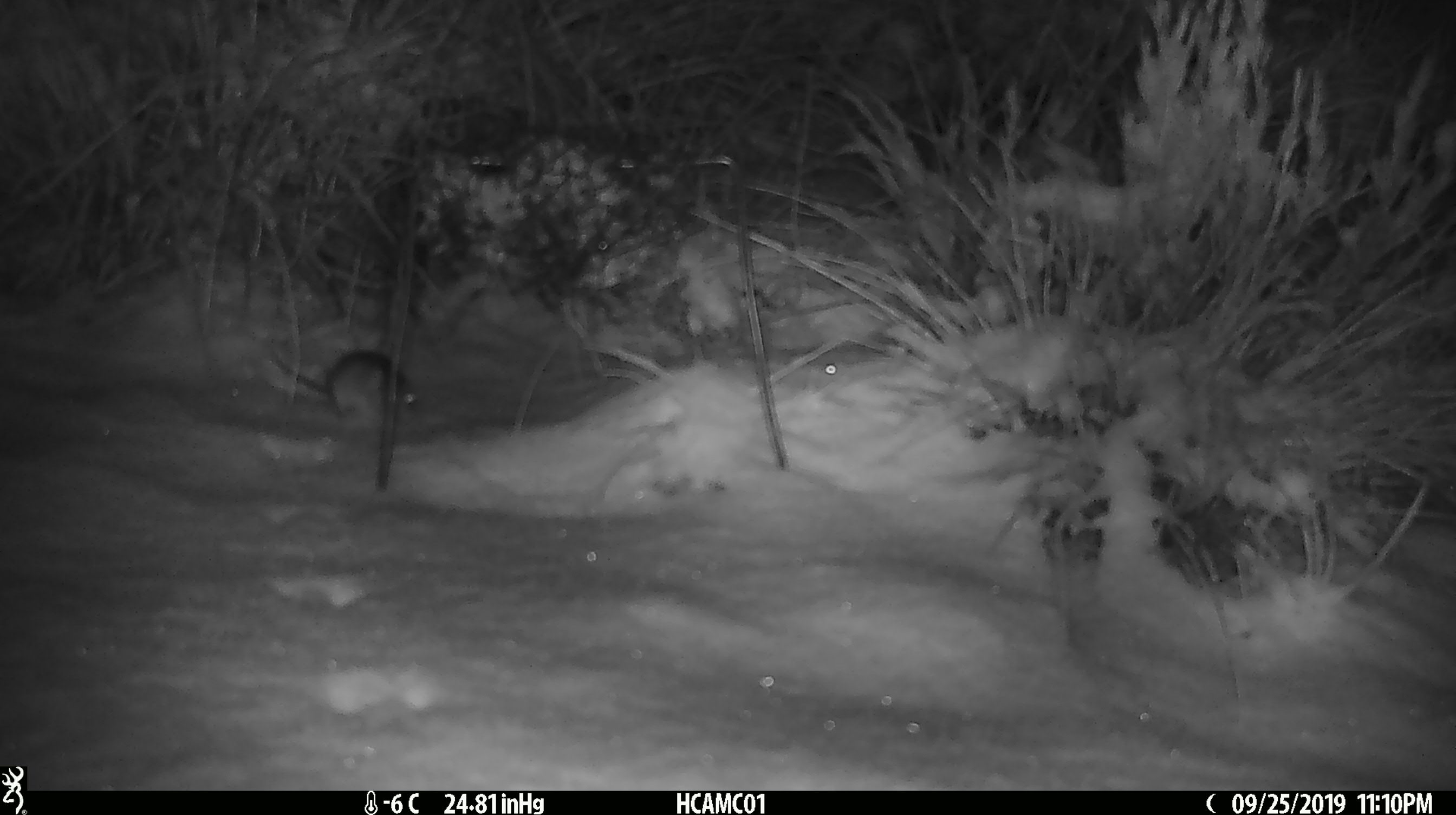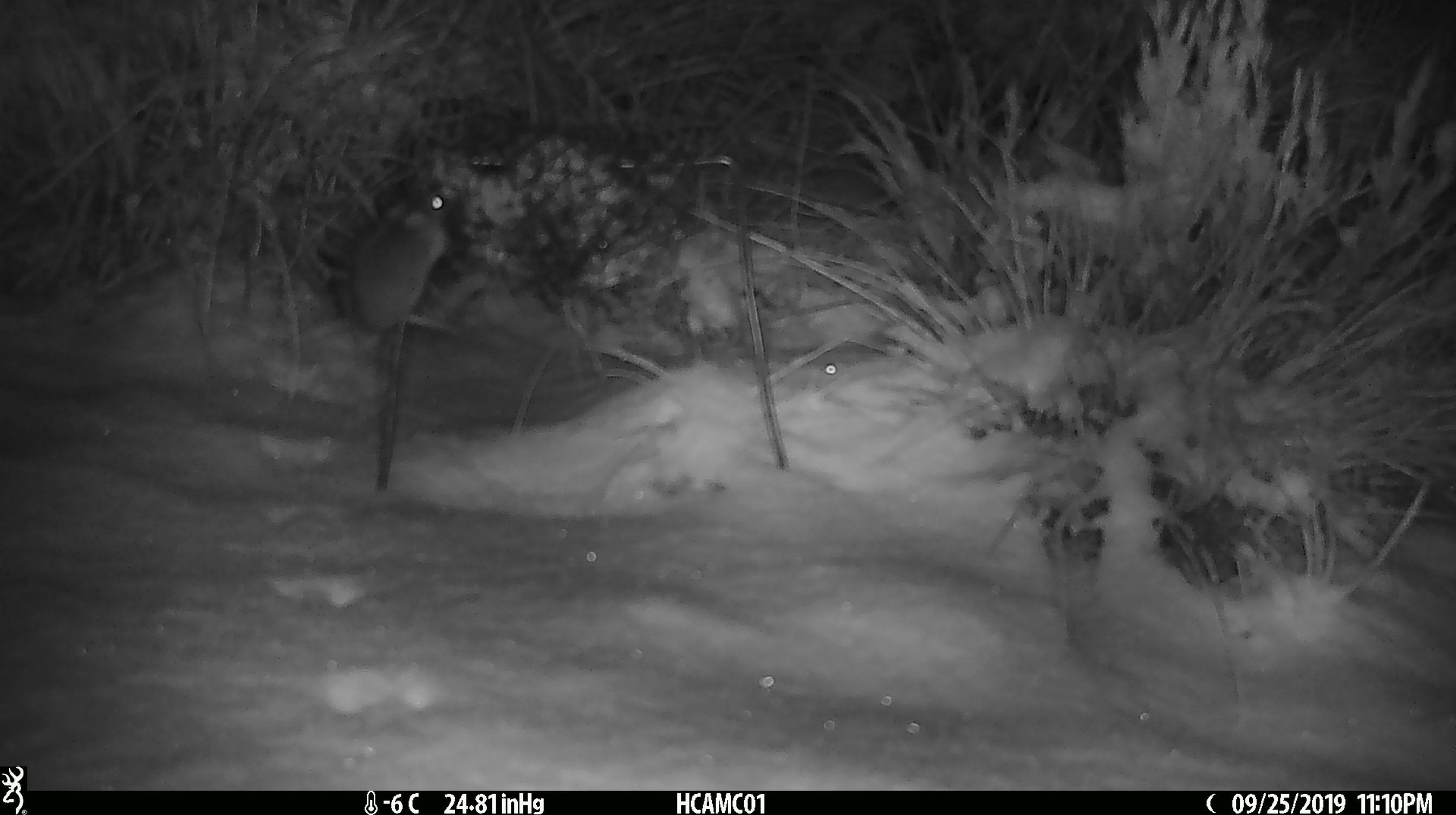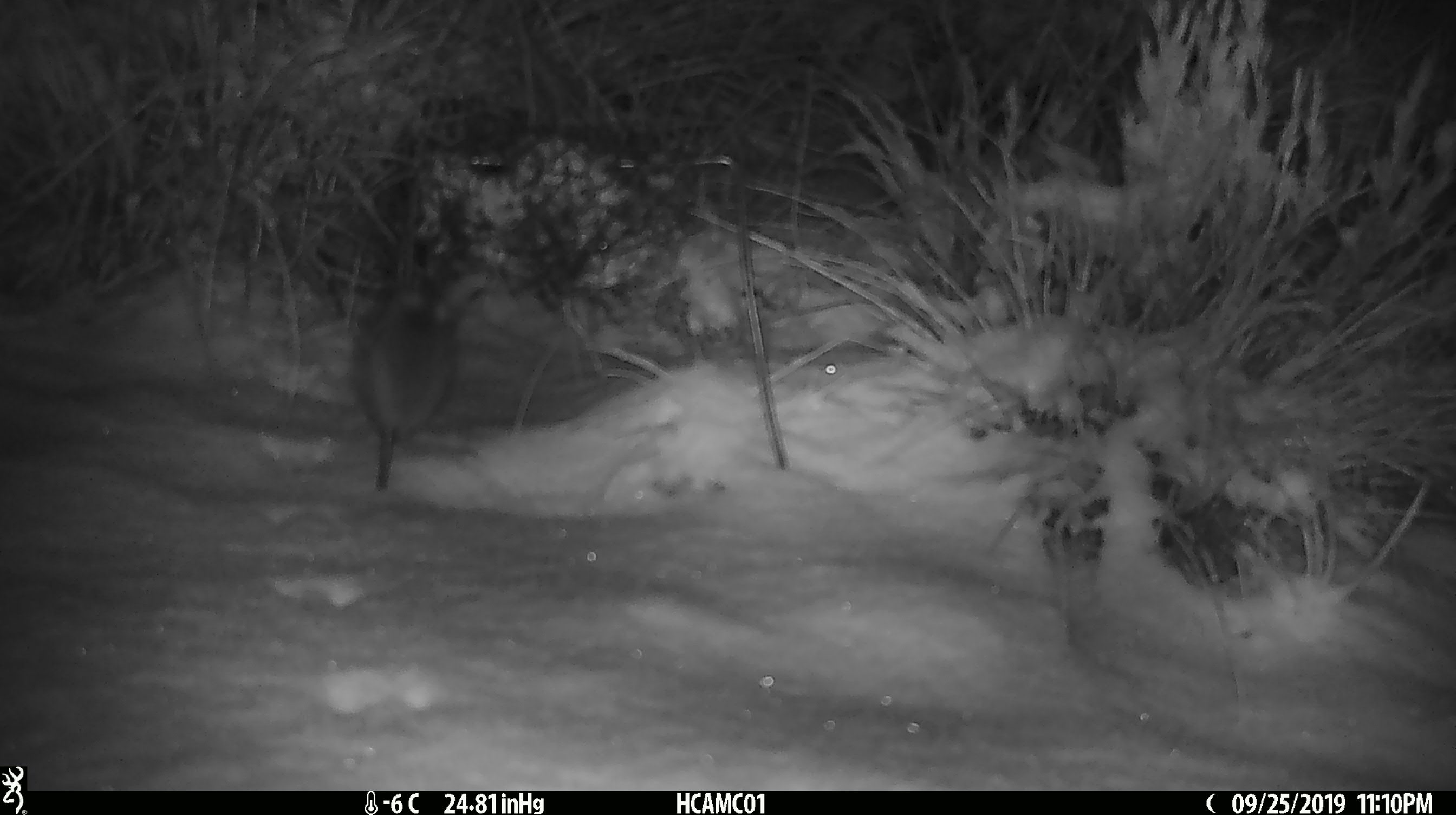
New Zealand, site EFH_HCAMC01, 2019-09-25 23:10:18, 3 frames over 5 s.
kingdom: Animalia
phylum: Chordata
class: Mammalia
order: Rodentia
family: Muridae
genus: Mus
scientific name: Mus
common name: mouse